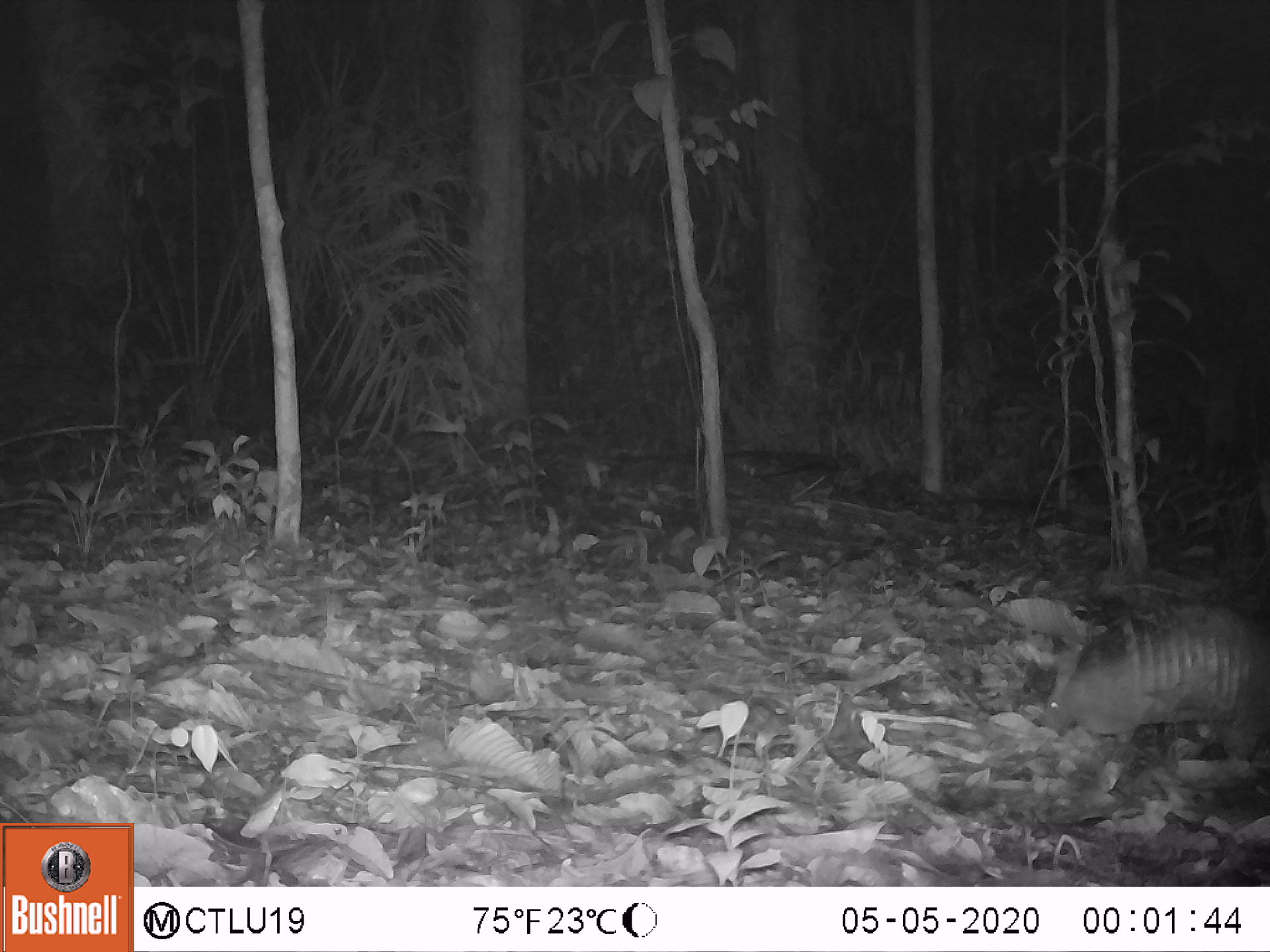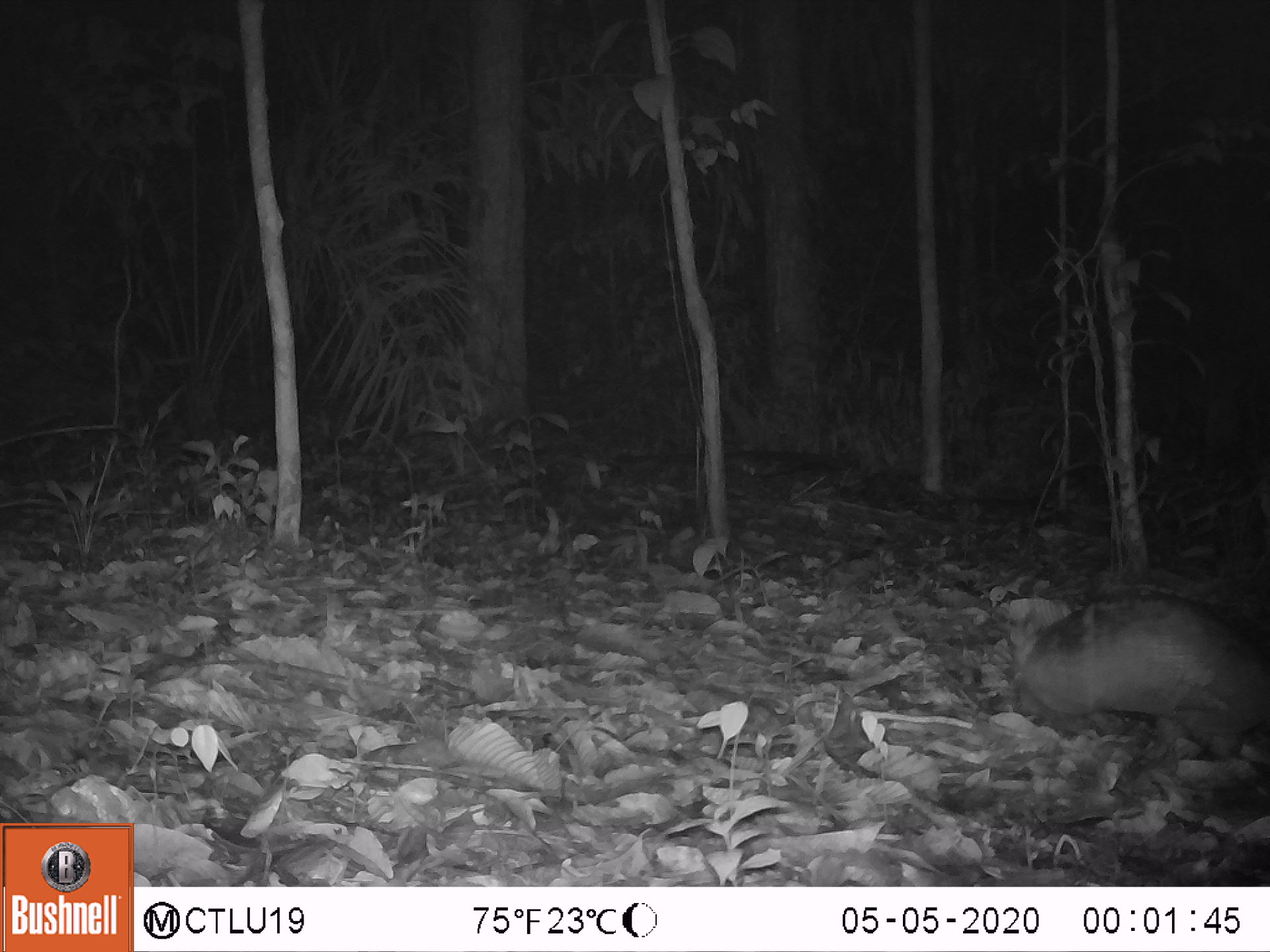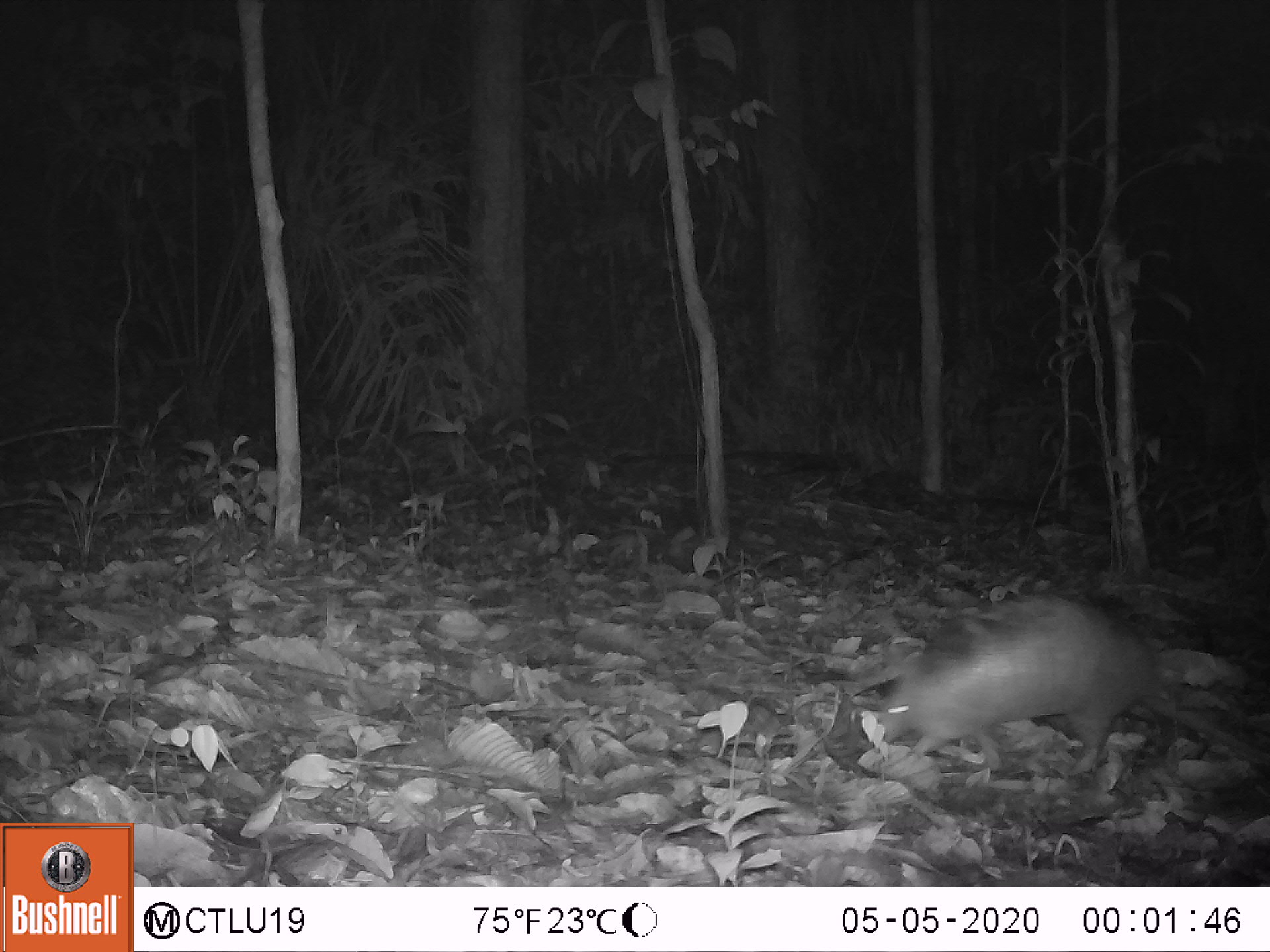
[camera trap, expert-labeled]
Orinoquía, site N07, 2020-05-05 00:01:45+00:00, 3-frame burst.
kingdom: Animalia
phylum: Chordata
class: Mammalia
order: Cingulata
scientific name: Cingulata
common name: armadillo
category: unknown armadillo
Unknown armadillo (armadillo) (Cingulata).